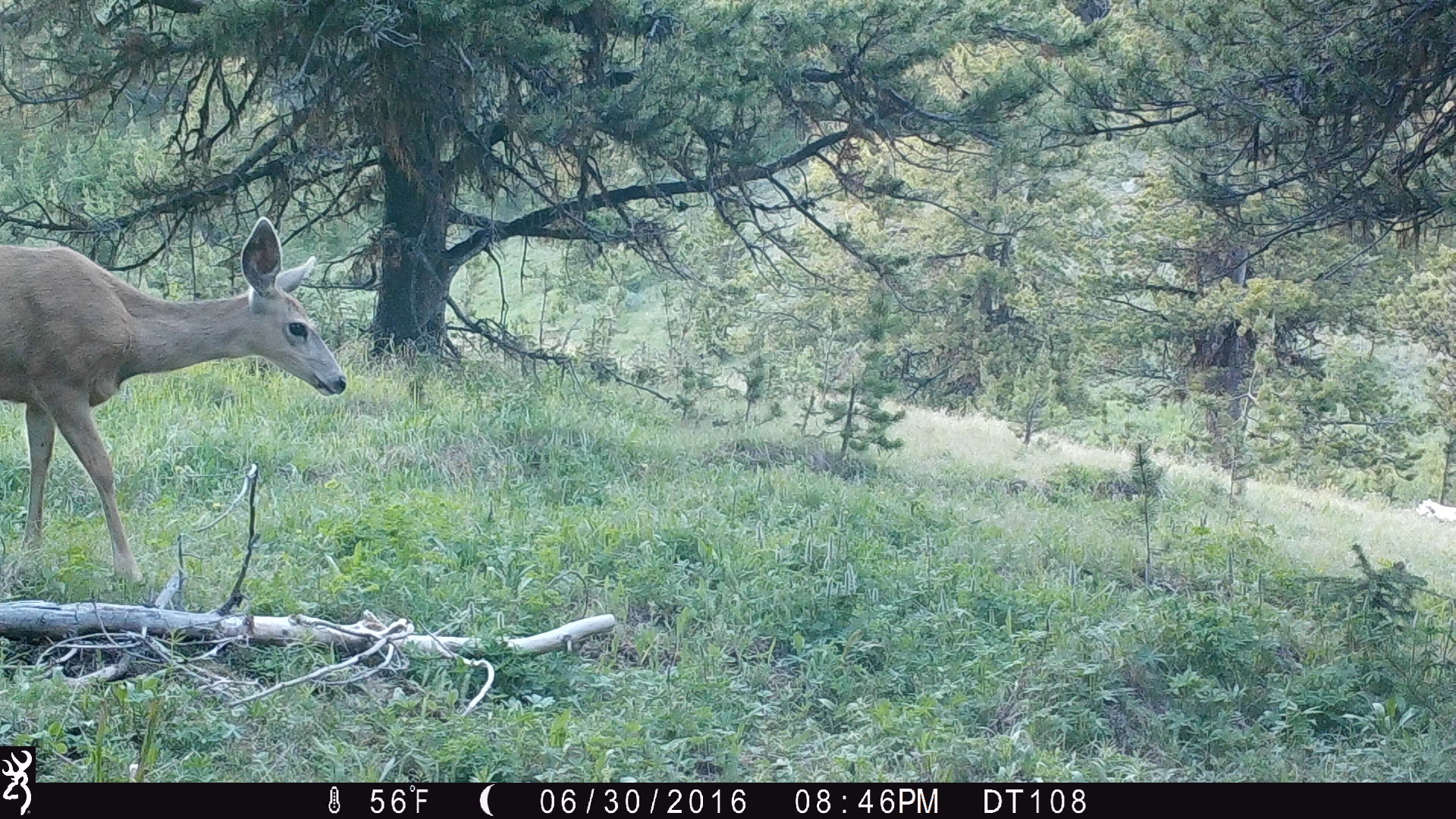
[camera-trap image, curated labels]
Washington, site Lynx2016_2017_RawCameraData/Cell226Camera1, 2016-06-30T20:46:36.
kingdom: Animalia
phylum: Chordata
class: Mammalia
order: Artiodactyla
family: Cervidae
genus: Odocoileus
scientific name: Odocoileus hemionus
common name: mule deer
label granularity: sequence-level